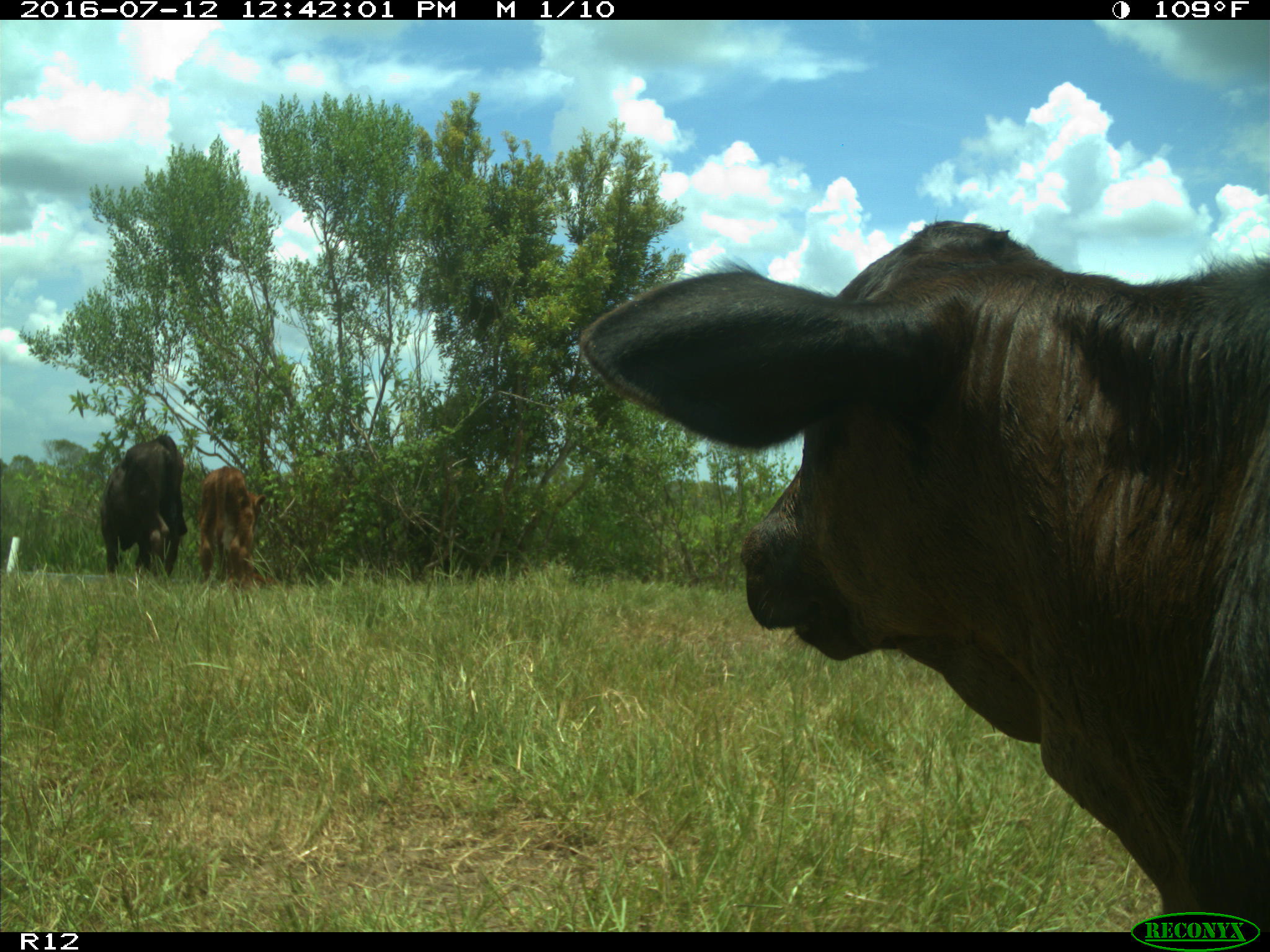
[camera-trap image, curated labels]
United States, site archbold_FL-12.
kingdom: Animalia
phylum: Chordata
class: Mammalia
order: Artiodactyla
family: Bovidae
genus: Bos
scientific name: Bos taurus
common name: domestic cow